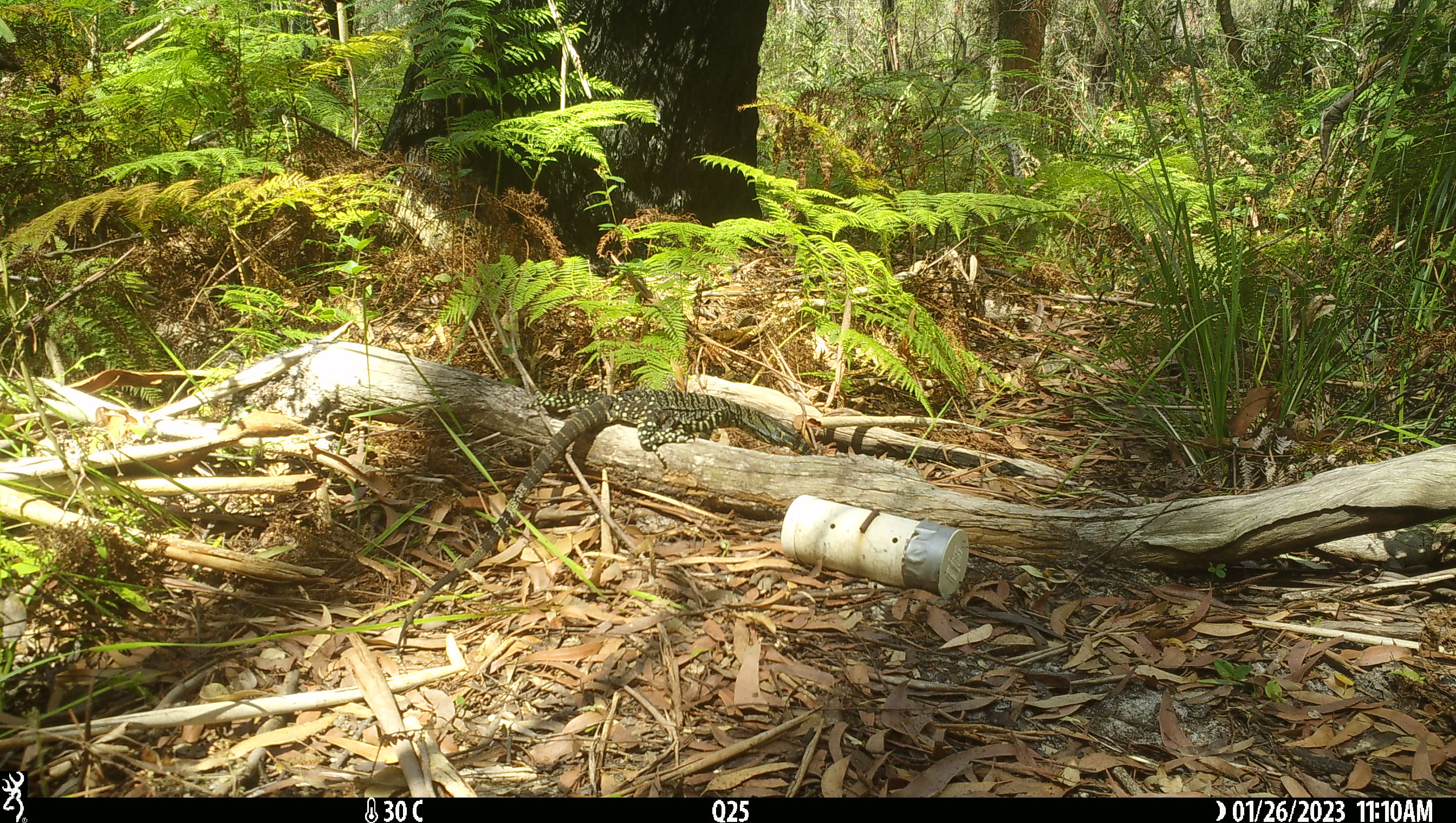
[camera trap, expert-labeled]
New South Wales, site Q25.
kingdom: Animalia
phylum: Chordata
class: Reptilia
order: Squamata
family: Varanidae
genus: Varanus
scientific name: Varanus varius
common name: lace monitor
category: goanna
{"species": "goanna (lace monitor) (Varanus varius)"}